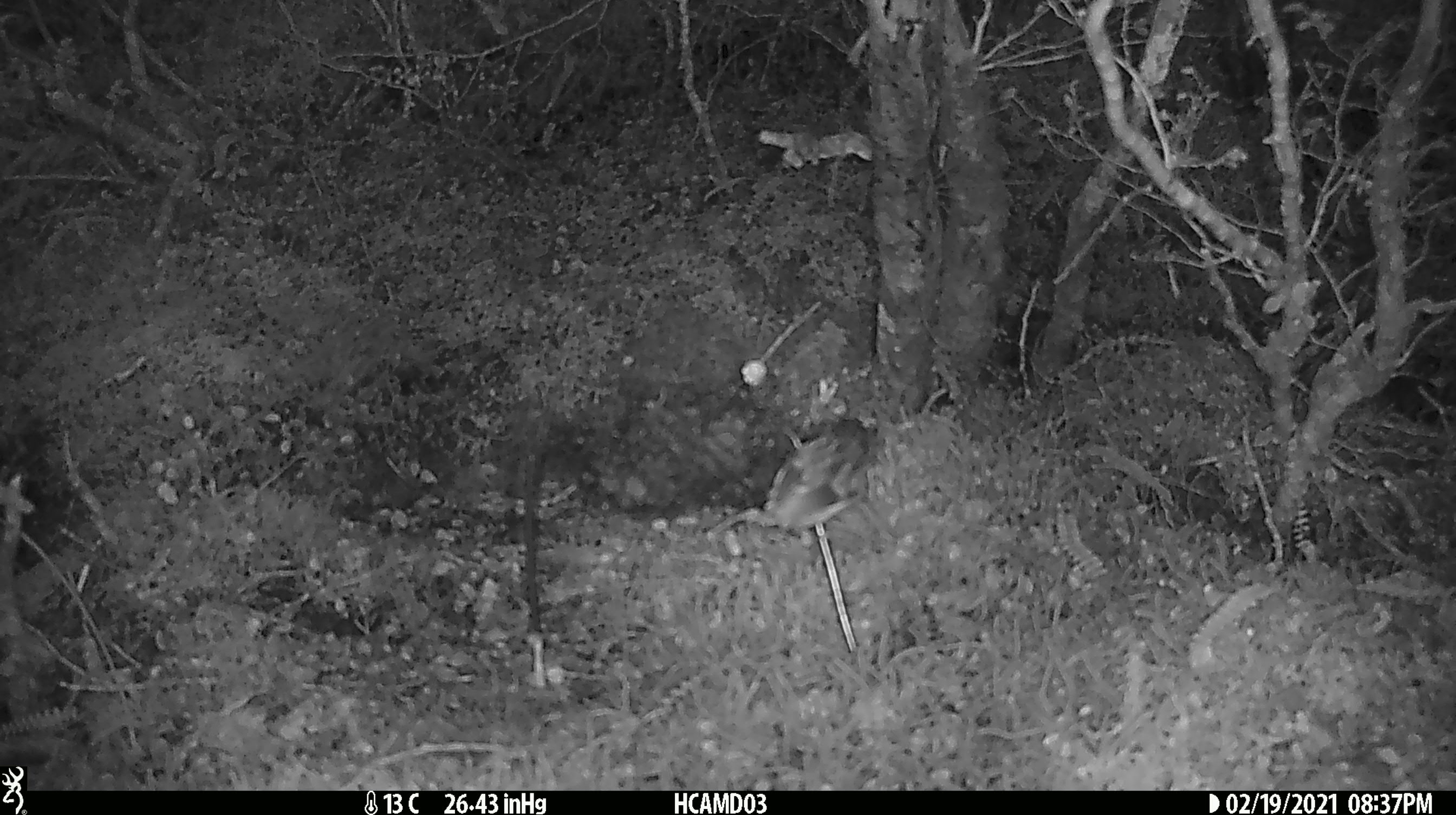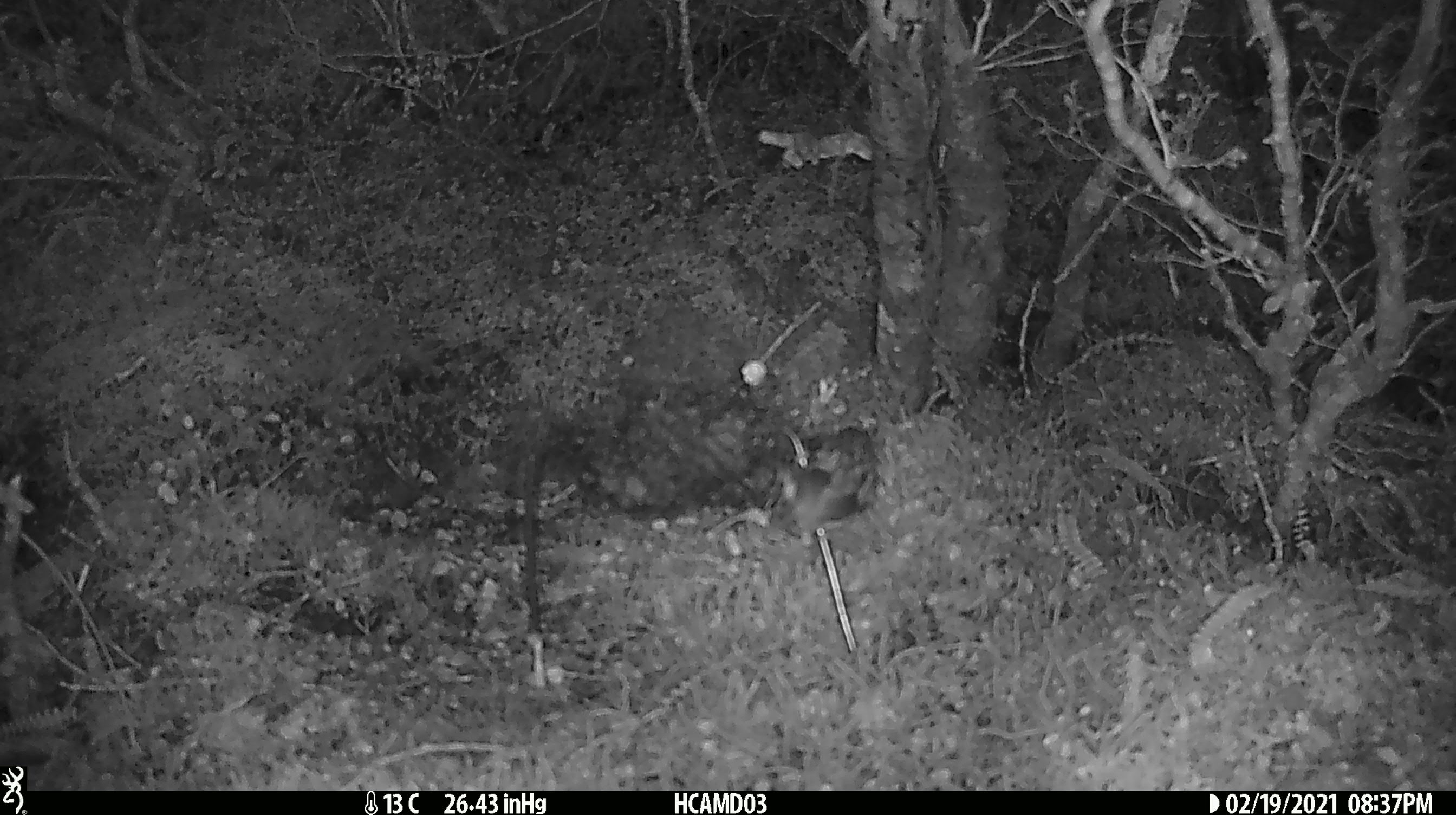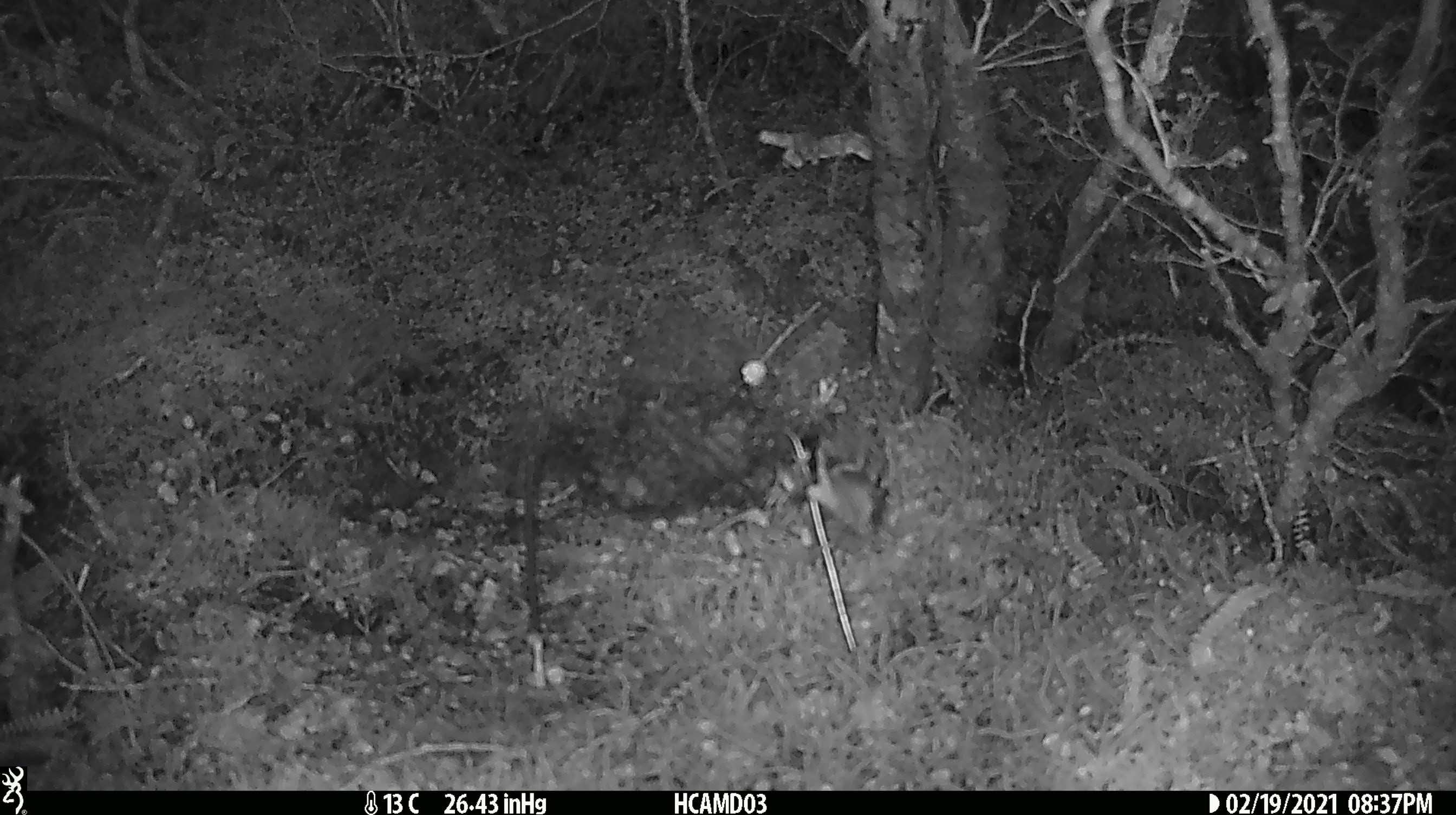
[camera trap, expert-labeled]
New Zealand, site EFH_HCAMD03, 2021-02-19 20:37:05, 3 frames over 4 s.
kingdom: Animalia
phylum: Chordata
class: Aves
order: Passeriformes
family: Acanthisittidae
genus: Acanthisitta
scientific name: Acanthisitta chloris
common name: rifleman